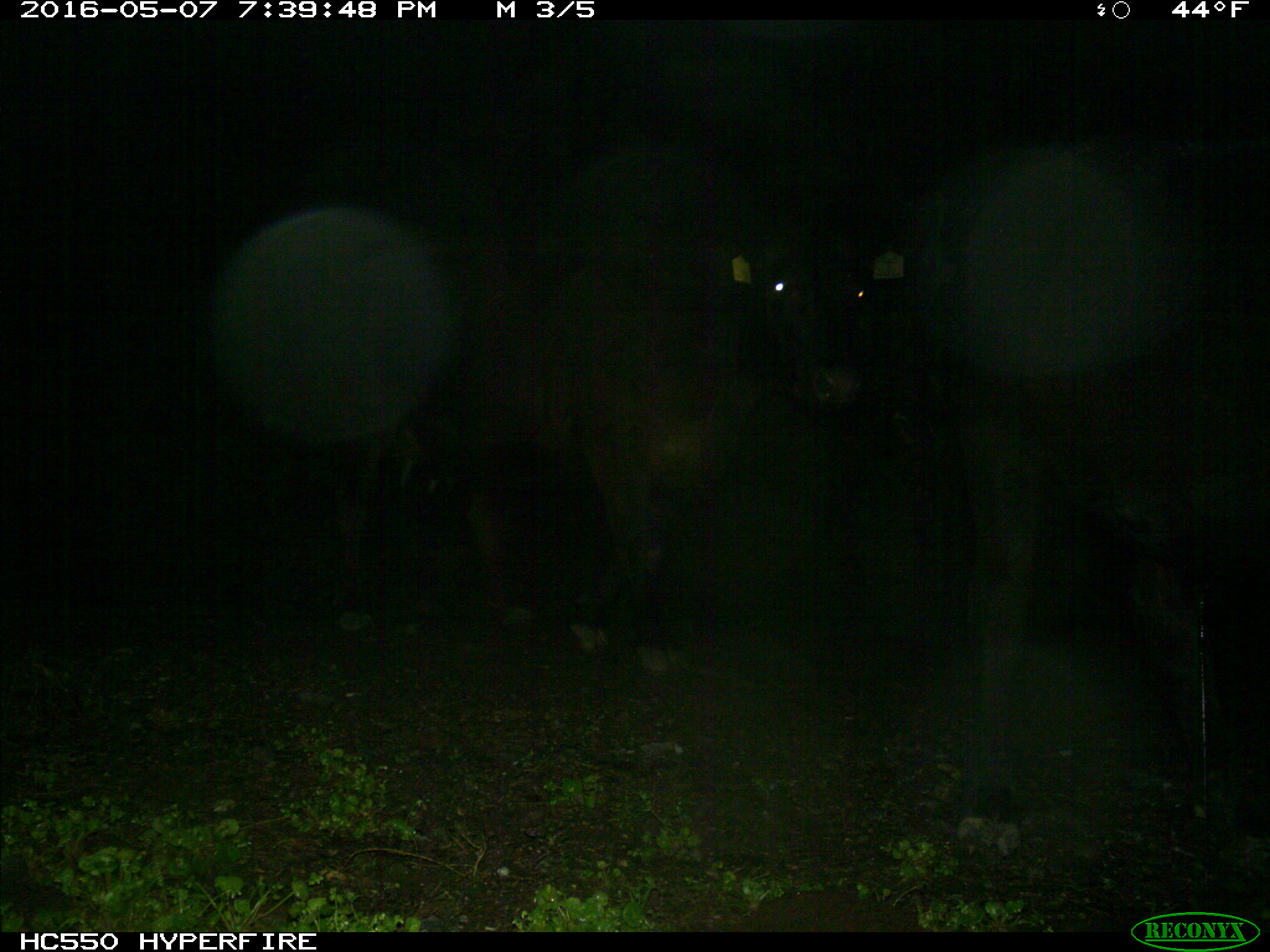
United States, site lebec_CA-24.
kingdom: Animalia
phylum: Chordata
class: Mammalia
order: Artiodactyla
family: Bovidae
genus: Bos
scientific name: Bos taurus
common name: domestic cow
Bos taurus (domestic cow).